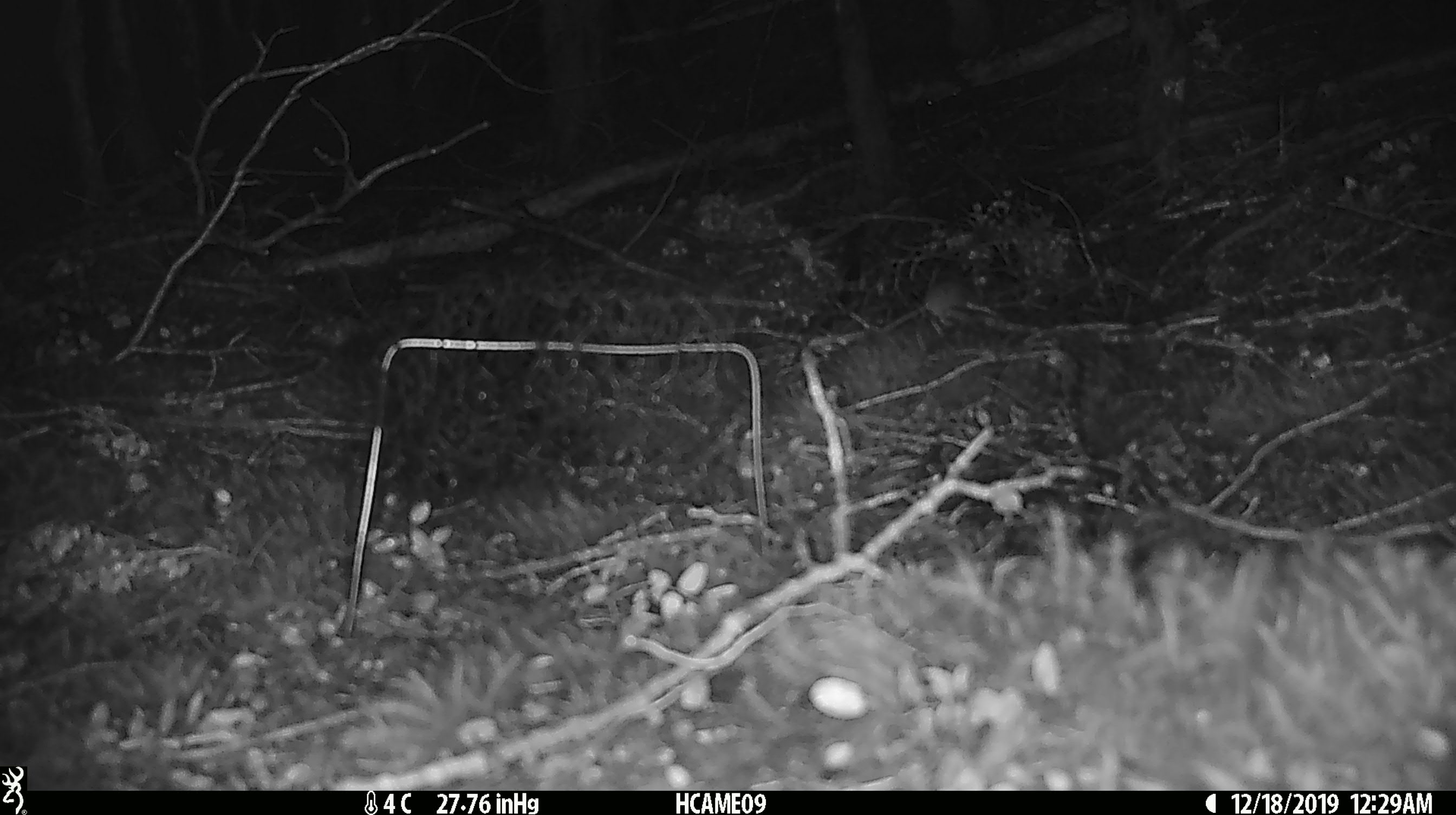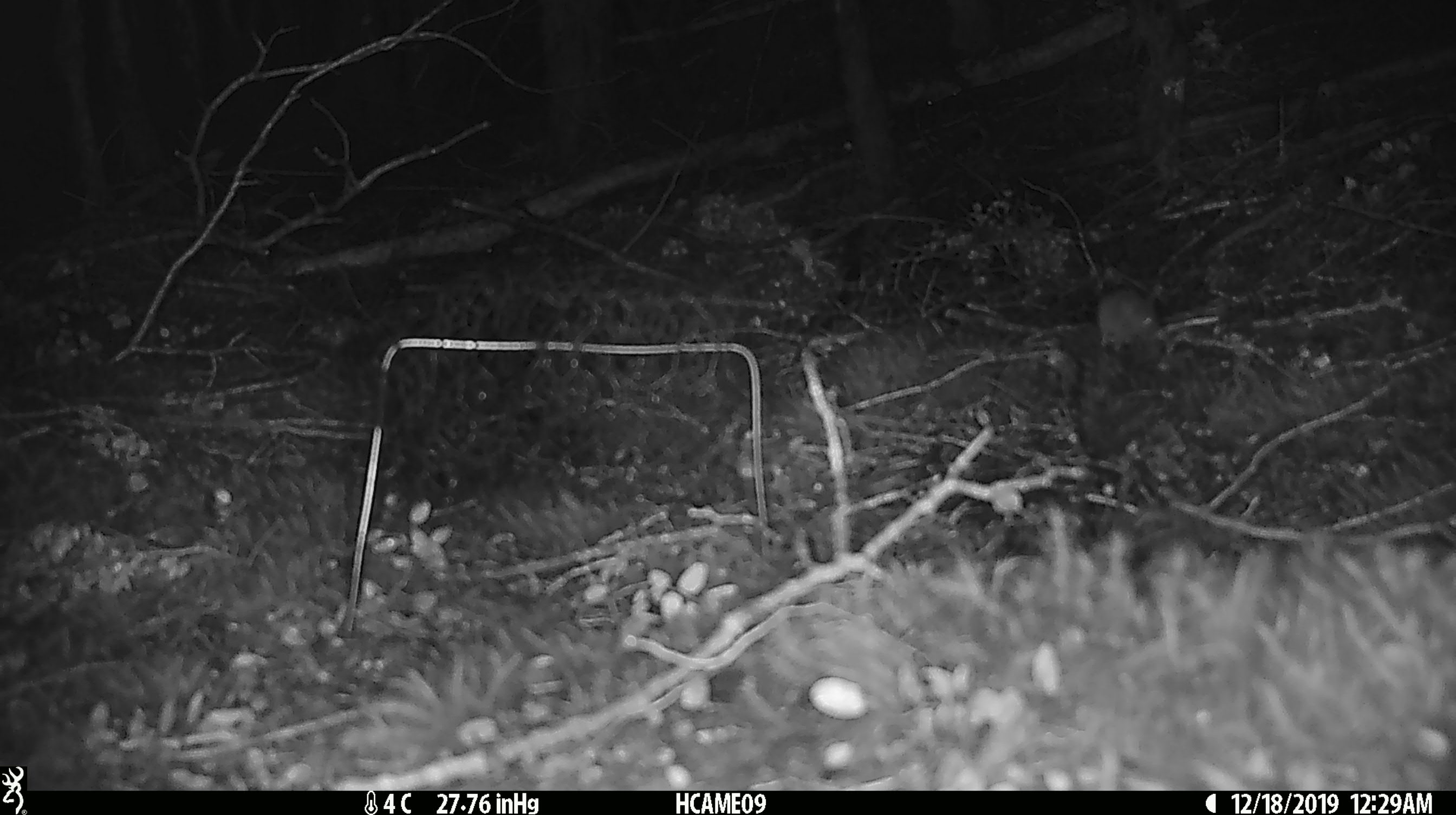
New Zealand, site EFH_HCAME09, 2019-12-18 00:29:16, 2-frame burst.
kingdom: Animalia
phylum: Chordata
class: Mammalia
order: Rodentia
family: Muridae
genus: Mus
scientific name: Mus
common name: mouse